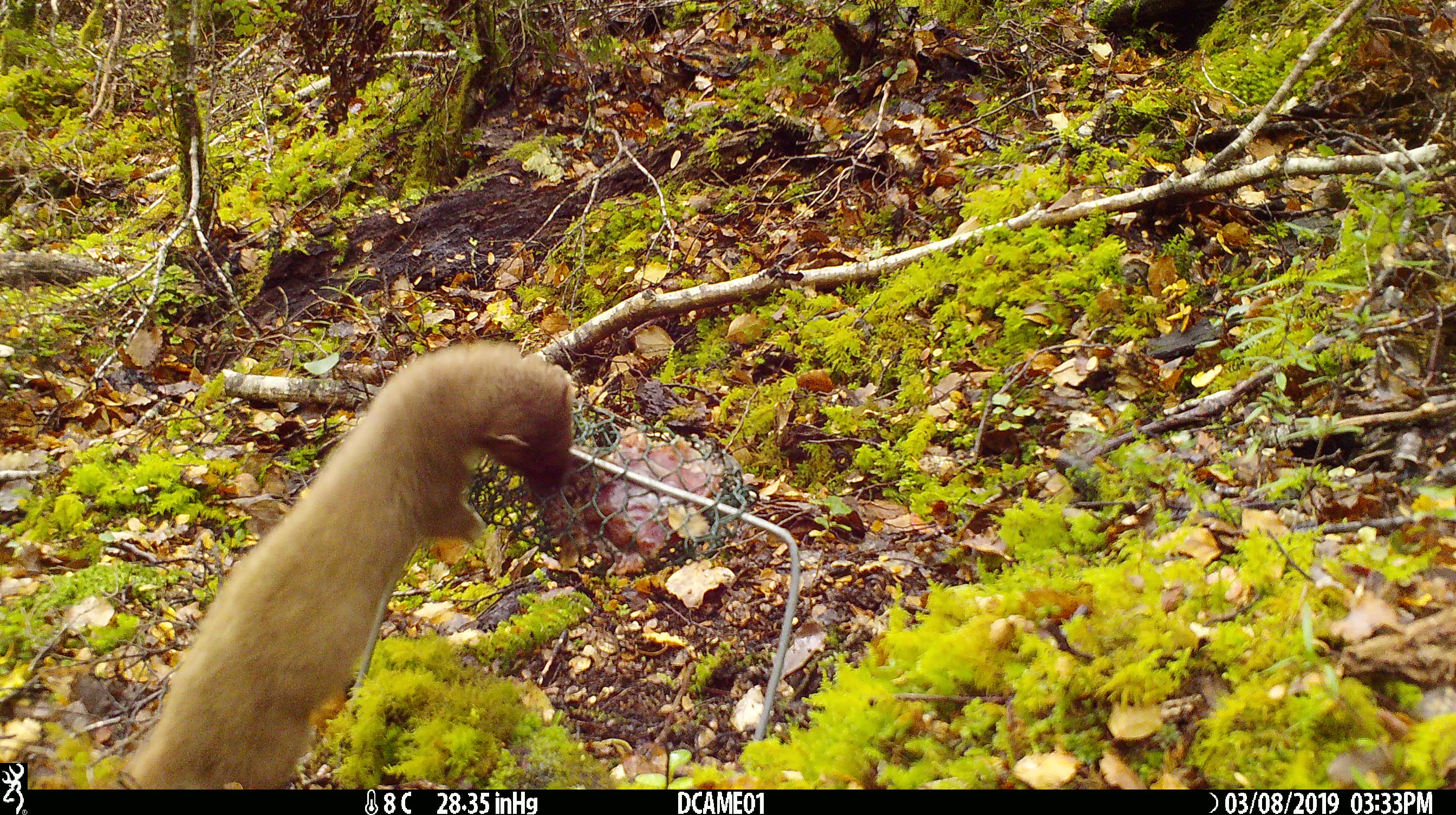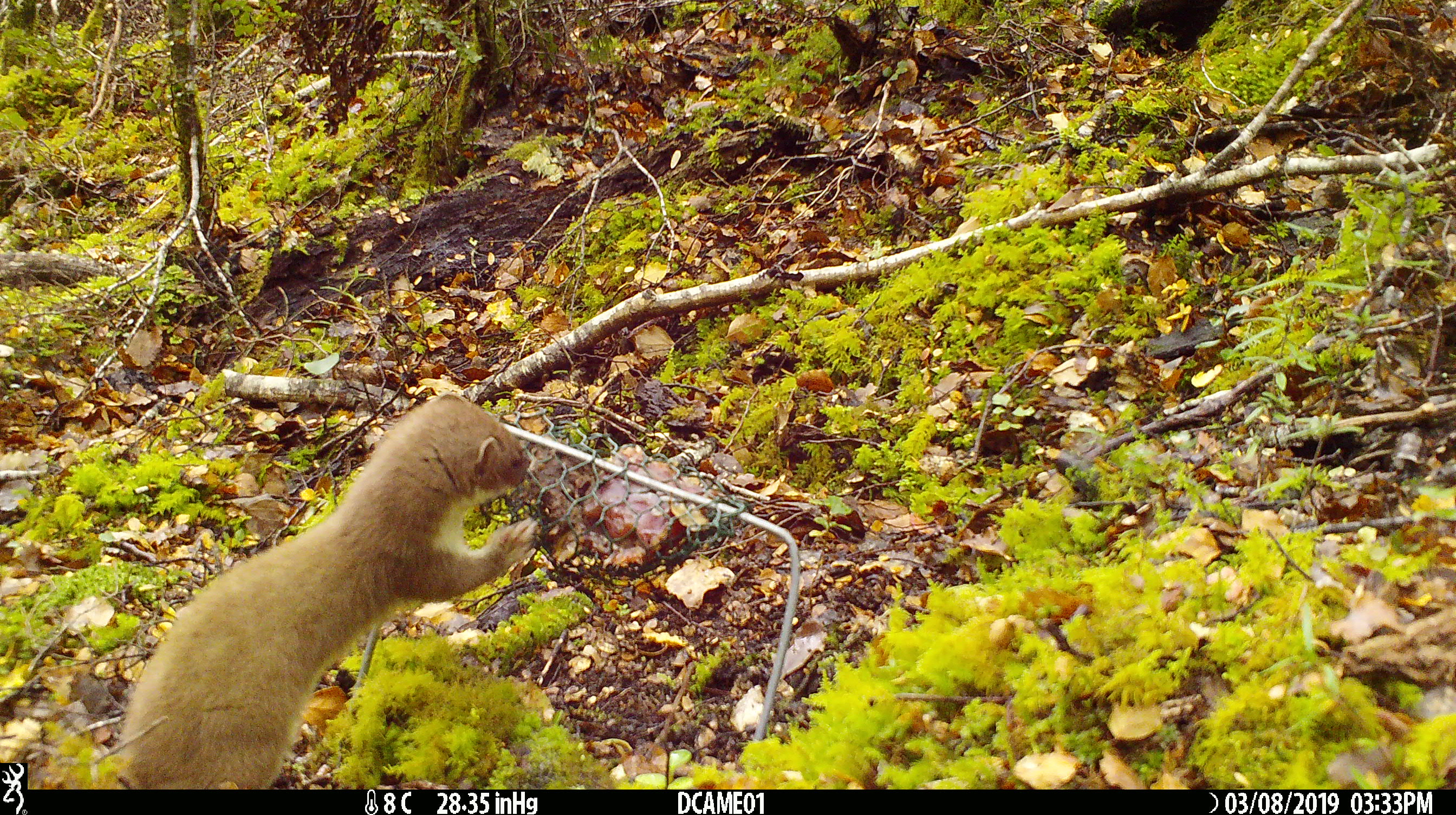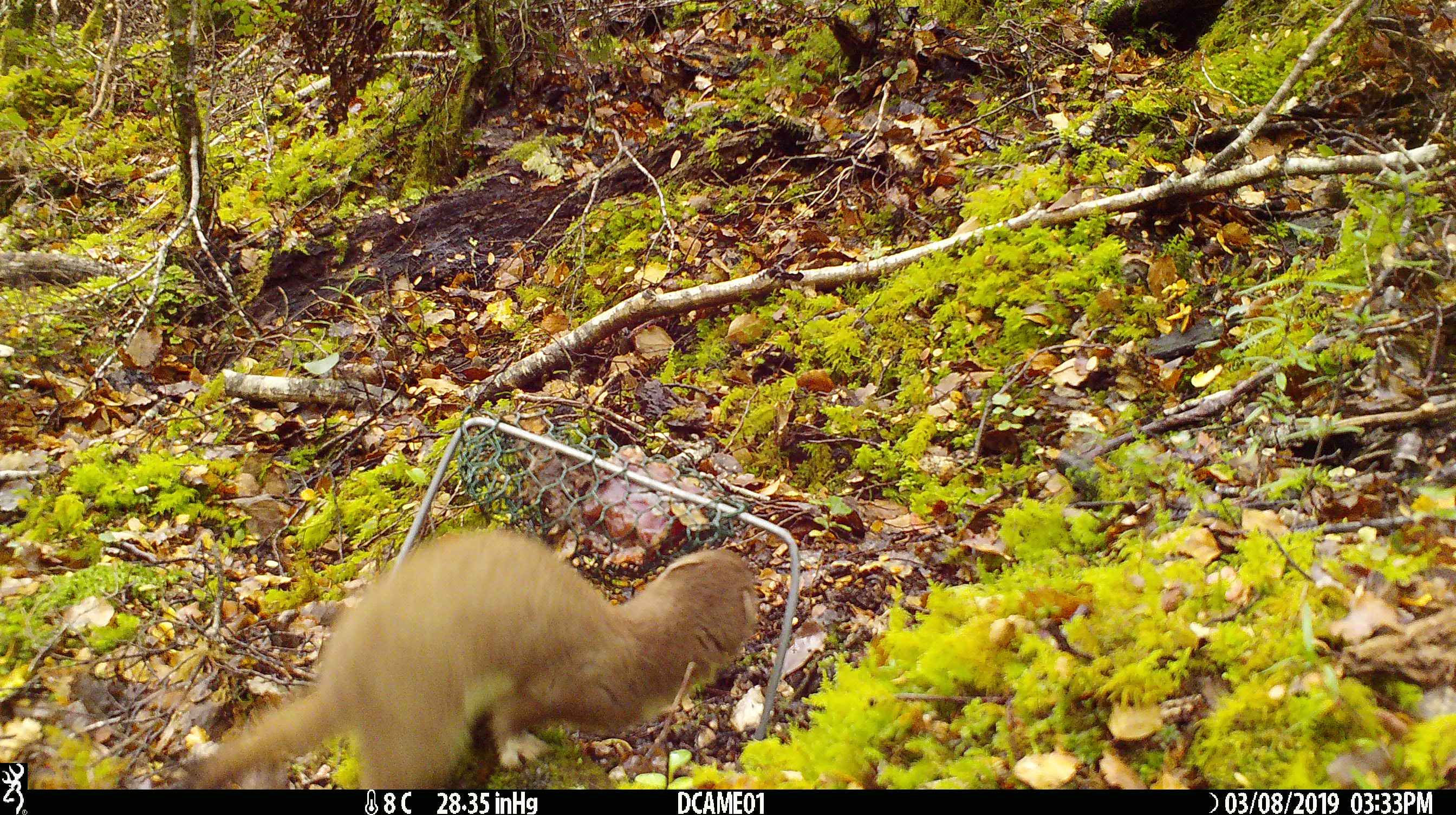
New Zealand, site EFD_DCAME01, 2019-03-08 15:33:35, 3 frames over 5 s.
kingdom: Animalia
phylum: Chordata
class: Mammalia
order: Carnivora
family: Mustelidae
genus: Mustela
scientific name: Mustela erminea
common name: stoat